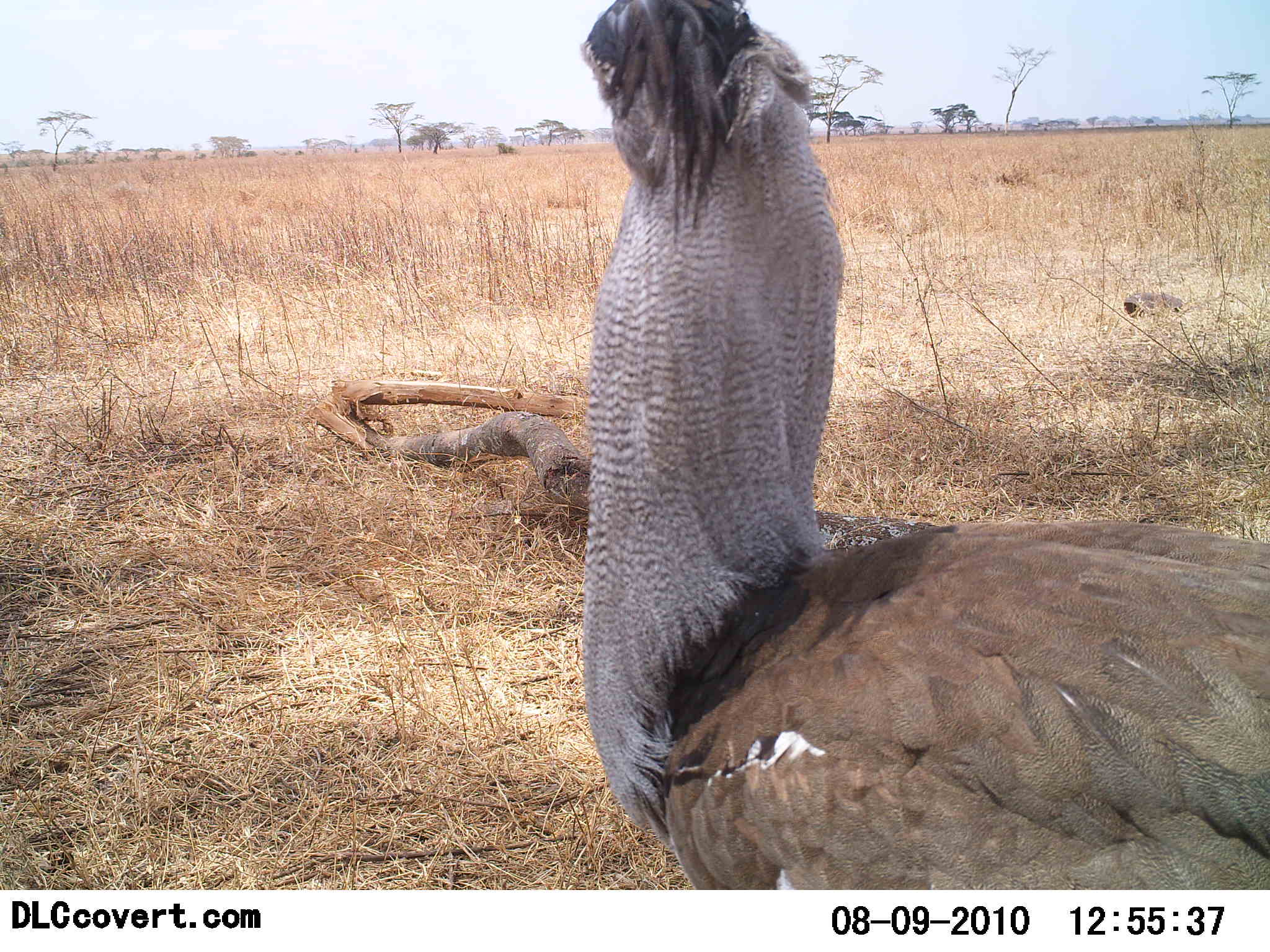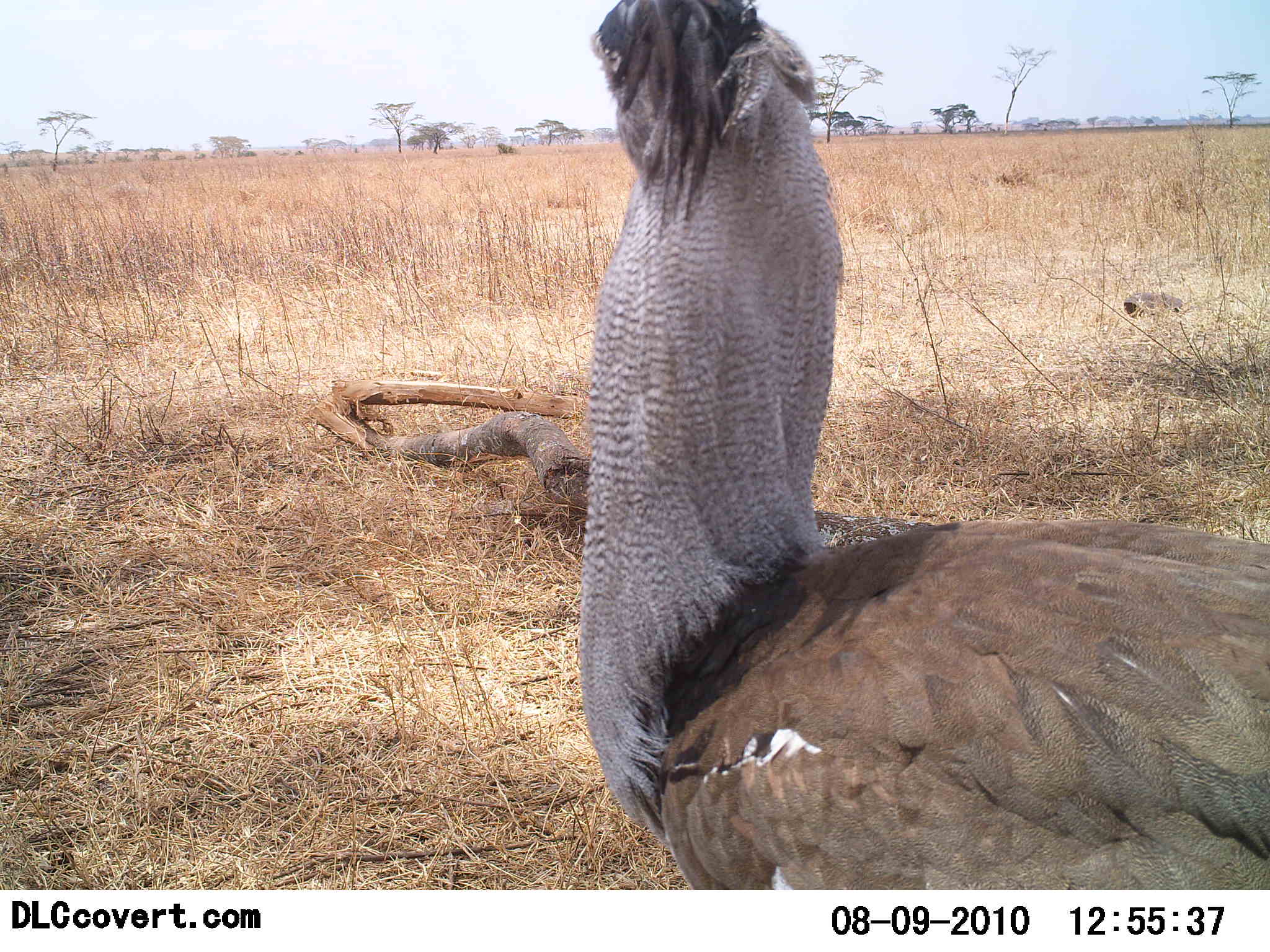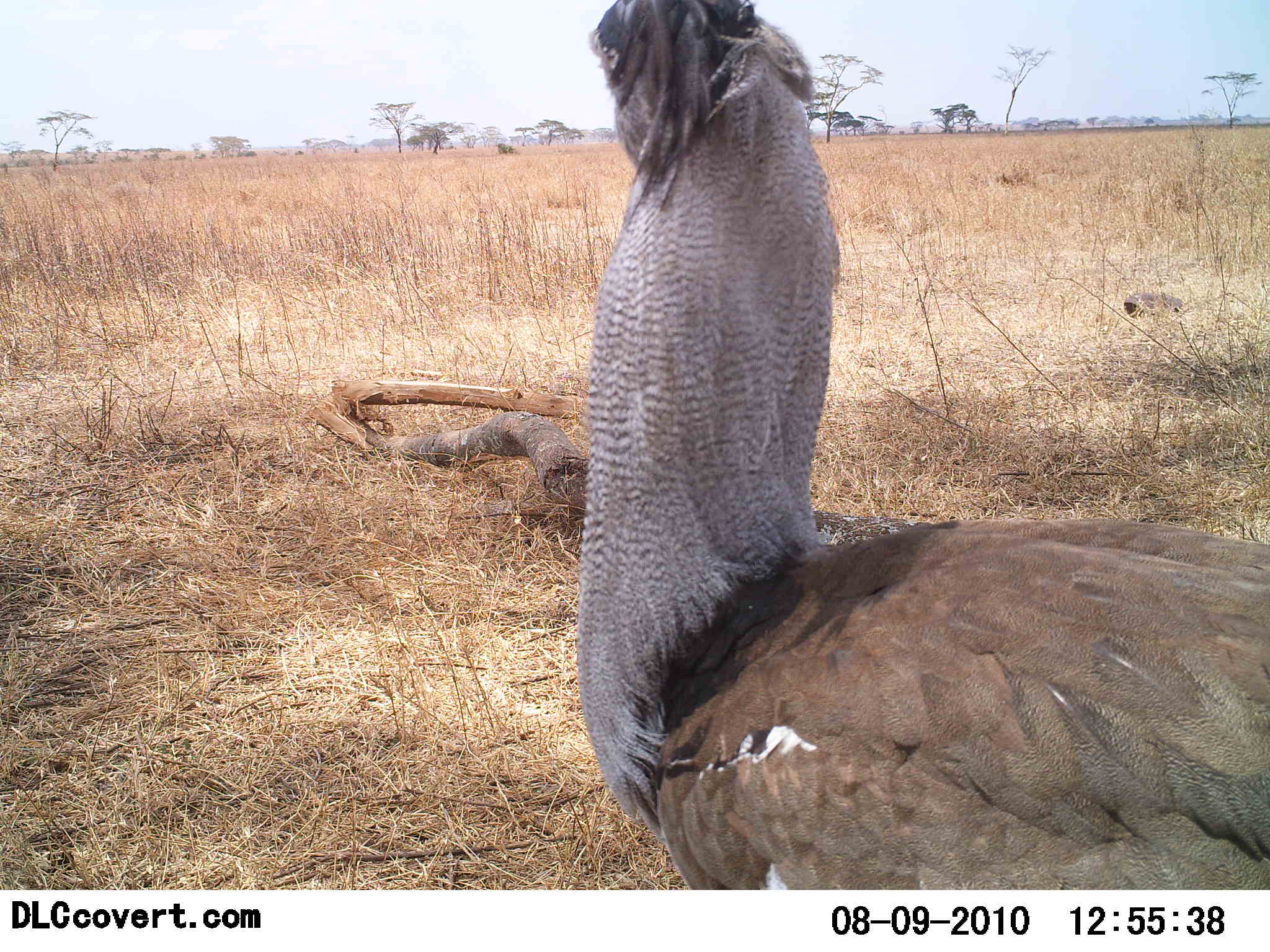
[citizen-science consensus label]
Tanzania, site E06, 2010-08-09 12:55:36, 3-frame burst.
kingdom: Animalia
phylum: Chordata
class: Aves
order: Otidiformes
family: Otididae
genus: Ardeotis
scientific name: Ardeotis kori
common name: kori bustard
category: koribustard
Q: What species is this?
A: Koribustard (kori bustard) (Ardeotis kori).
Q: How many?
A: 1.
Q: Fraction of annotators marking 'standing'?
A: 100%.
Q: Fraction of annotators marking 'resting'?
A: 0%.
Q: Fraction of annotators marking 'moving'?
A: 0%.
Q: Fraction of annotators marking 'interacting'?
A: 0%.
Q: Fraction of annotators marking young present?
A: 0%.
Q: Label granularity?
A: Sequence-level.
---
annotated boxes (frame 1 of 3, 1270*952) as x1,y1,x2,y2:
animal: 576,0,1270,891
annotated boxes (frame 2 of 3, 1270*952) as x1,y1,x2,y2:
animal: 574,0,1270,892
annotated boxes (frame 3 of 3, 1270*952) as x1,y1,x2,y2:
animal: 572,0,1270,891